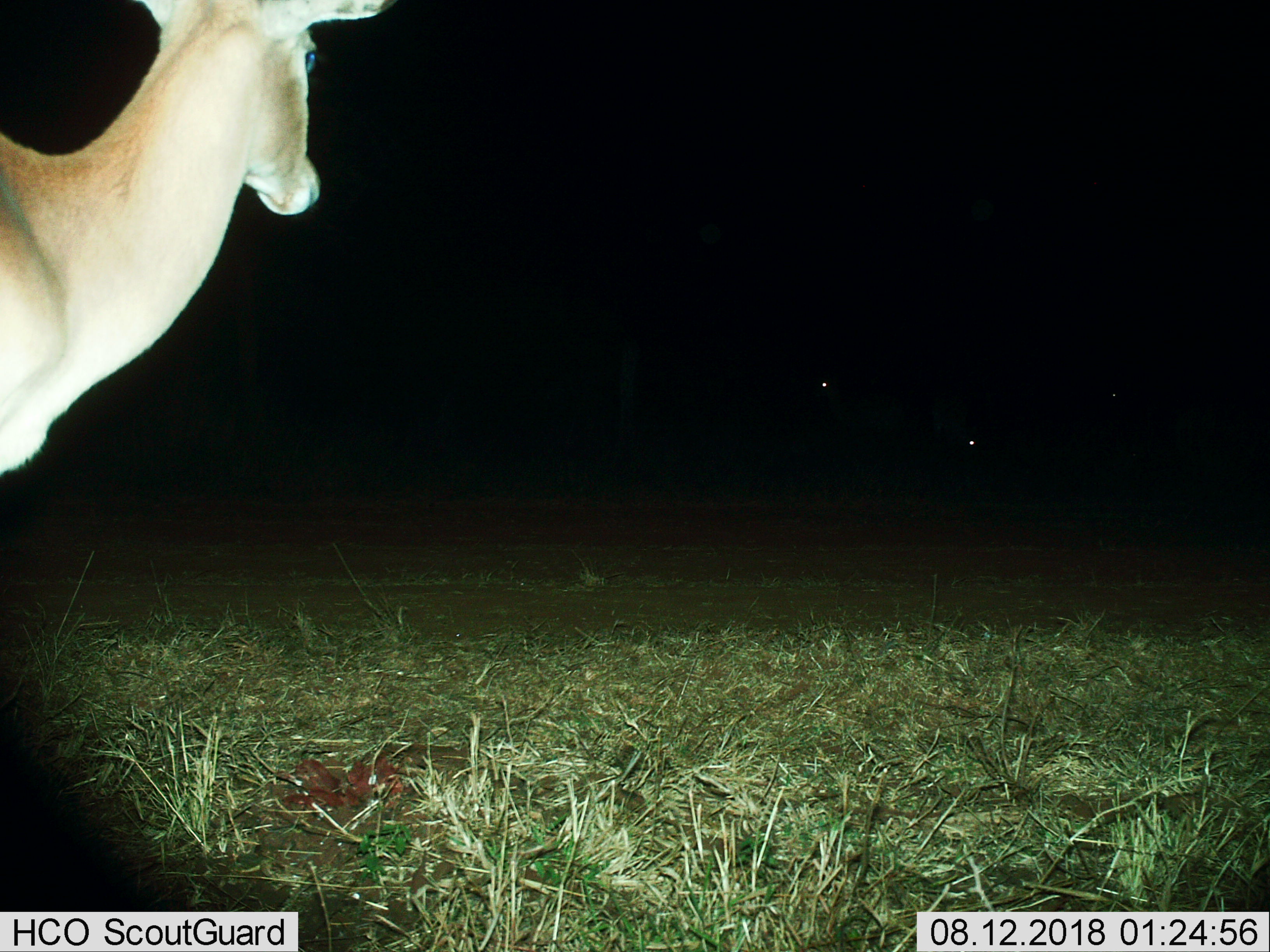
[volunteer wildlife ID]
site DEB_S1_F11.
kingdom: Animalia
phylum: Chordata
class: Mammalia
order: Artiodactyla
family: Bovidae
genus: Aepyceros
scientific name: Aepyceros melampus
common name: impala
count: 1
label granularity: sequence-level